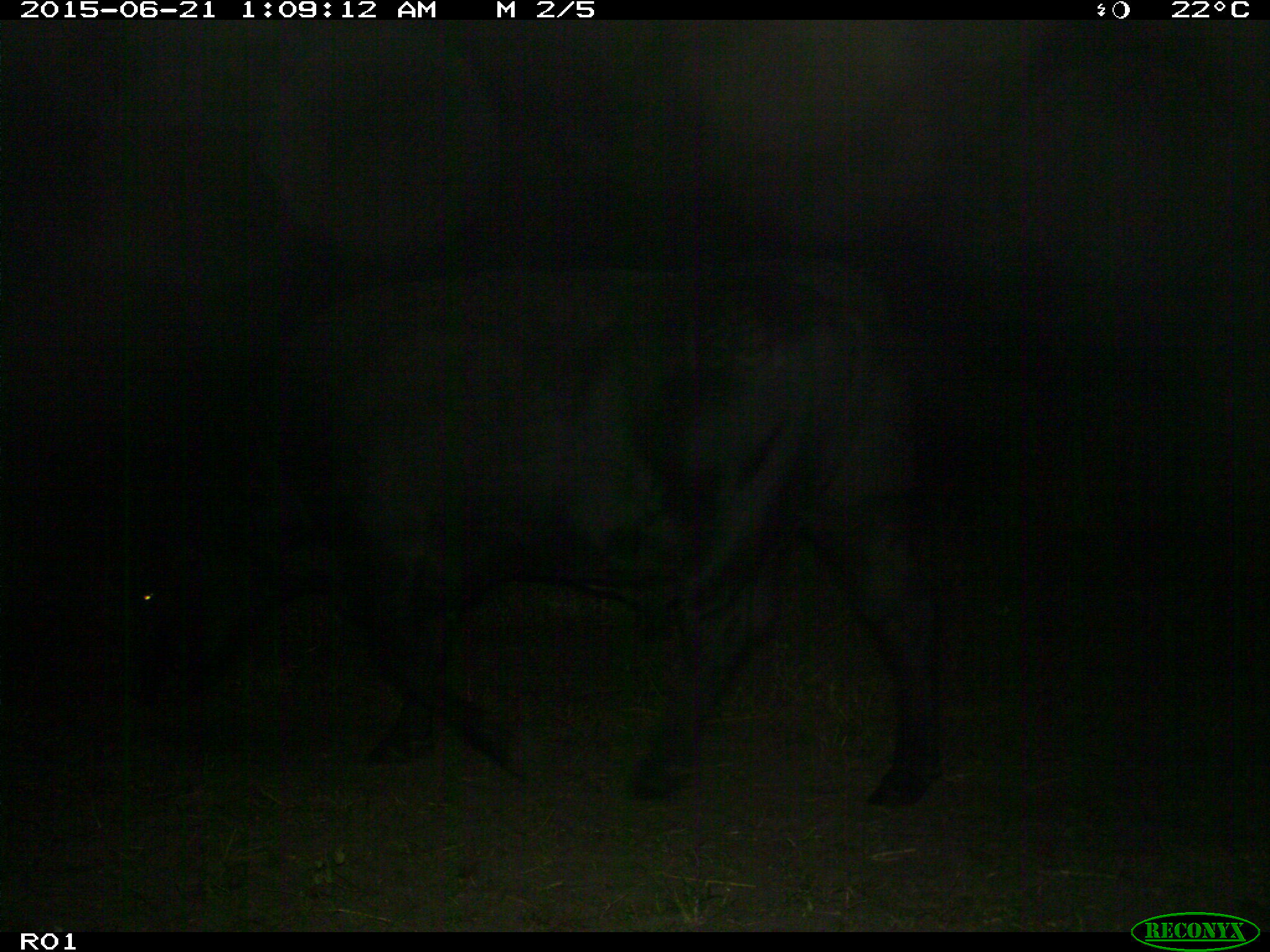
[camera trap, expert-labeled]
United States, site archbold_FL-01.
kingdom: Animalia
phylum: Chordata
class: Mammalia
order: Artiodactyla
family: Bovidae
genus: Bos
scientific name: Bos taurus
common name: domestic cow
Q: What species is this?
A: Bos taurus (domestic cow).